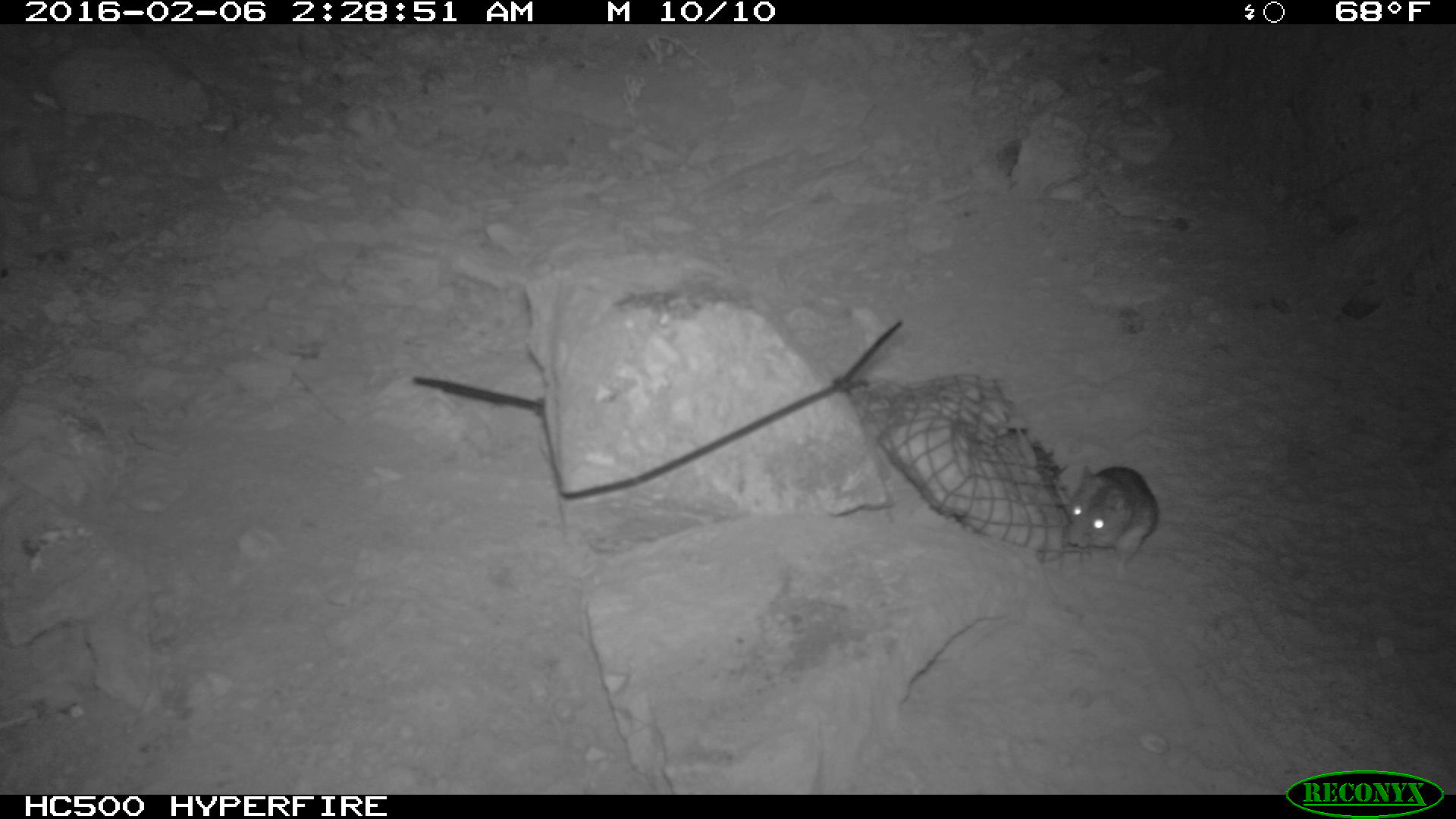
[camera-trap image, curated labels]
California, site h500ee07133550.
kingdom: Animalia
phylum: Chordata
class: Mammalia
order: Rodentia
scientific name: Rodentia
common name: rodent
Rodent (Rodentia).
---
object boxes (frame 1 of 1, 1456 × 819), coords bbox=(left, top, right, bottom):
rodent: bbox=(1065, 465, 1159, 576)